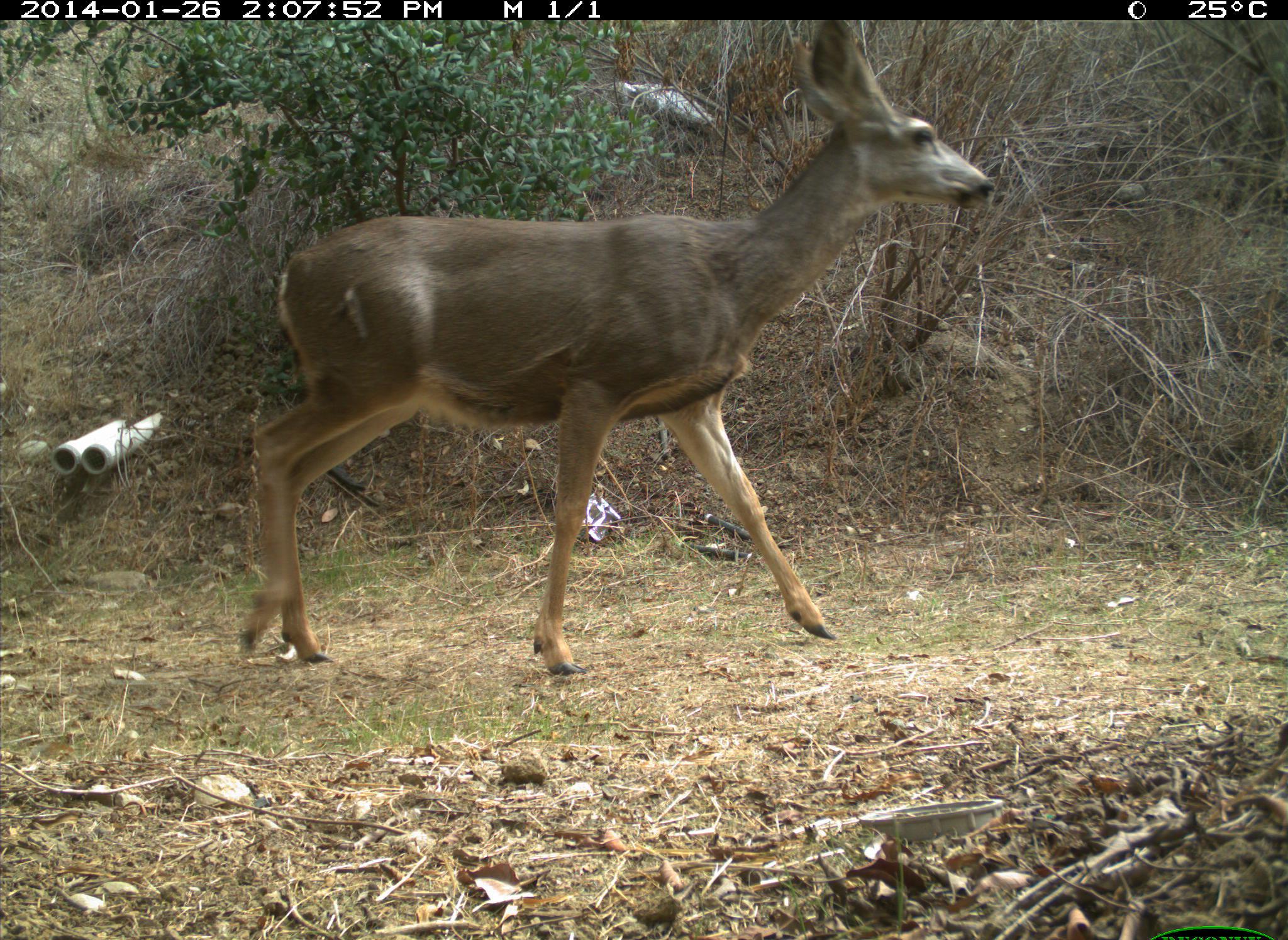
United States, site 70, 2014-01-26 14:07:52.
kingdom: Animalia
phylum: Chordata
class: Mammalia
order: Artiodactyla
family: Cervidae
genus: Odocoileus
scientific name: Odocoileus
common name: deer